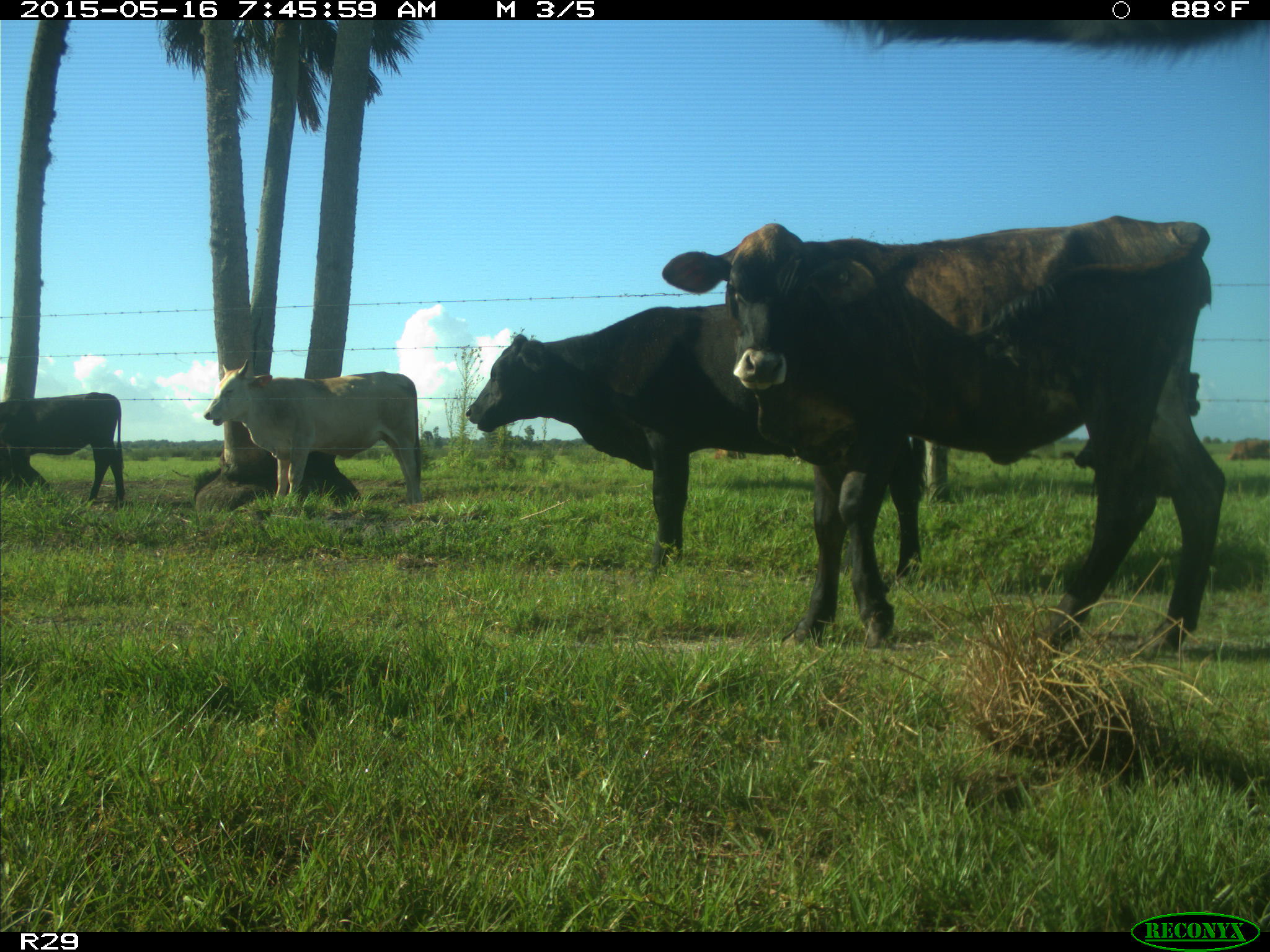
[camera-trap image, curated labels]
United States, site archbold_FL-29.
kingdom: Animalia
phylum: Chordata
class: Mammalia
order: Artiodactyla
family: Bovidae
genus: Bos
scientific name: Bos taurus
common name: domestic cow